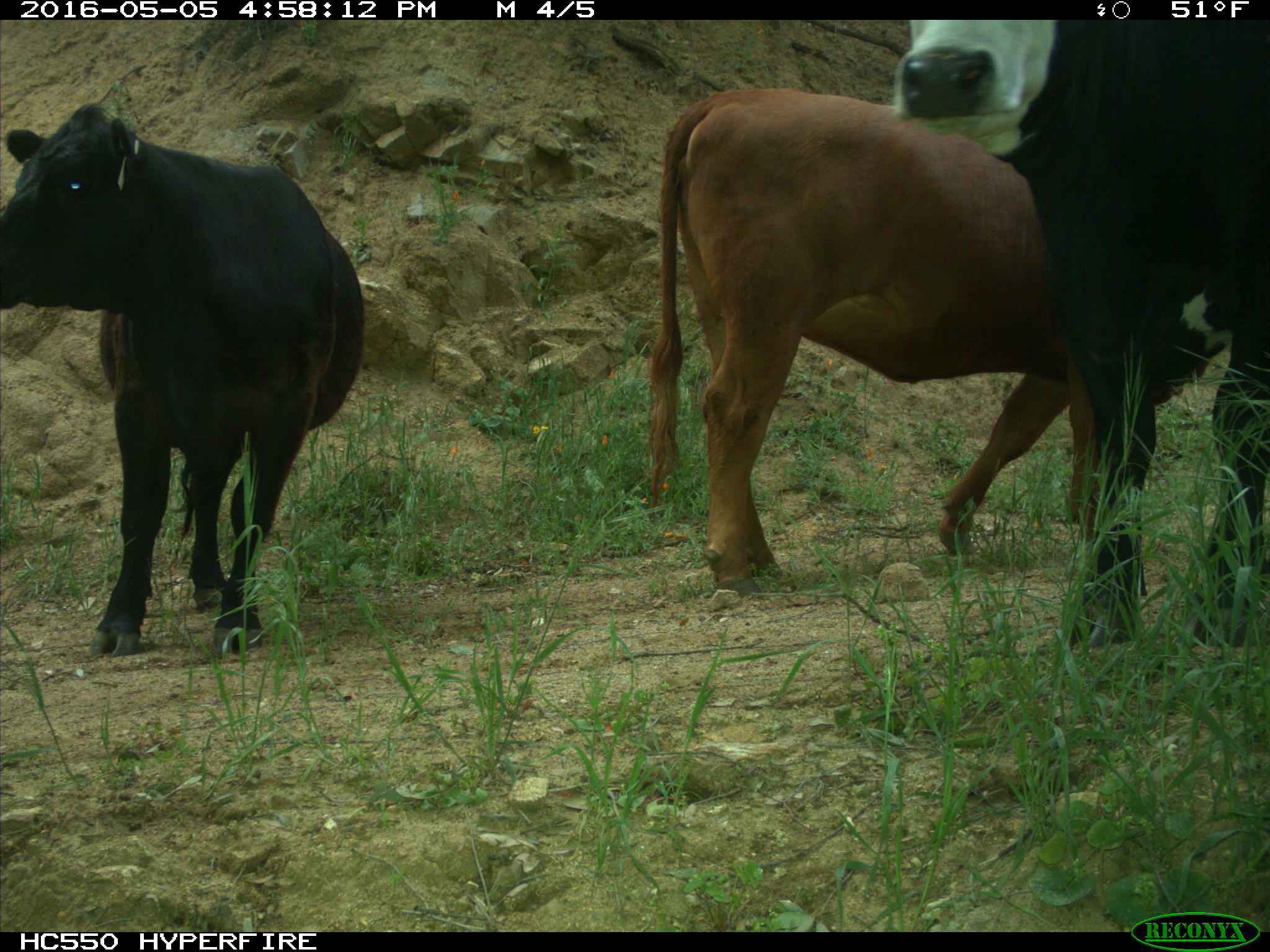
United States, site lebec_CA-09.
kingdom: Animalia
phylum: Chordata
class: Mammalia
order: Artiodactyla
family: Bovidae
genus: Bos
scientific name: Bos taurus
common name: domestic cow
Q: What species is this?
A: Bos taurus (domestic cow).